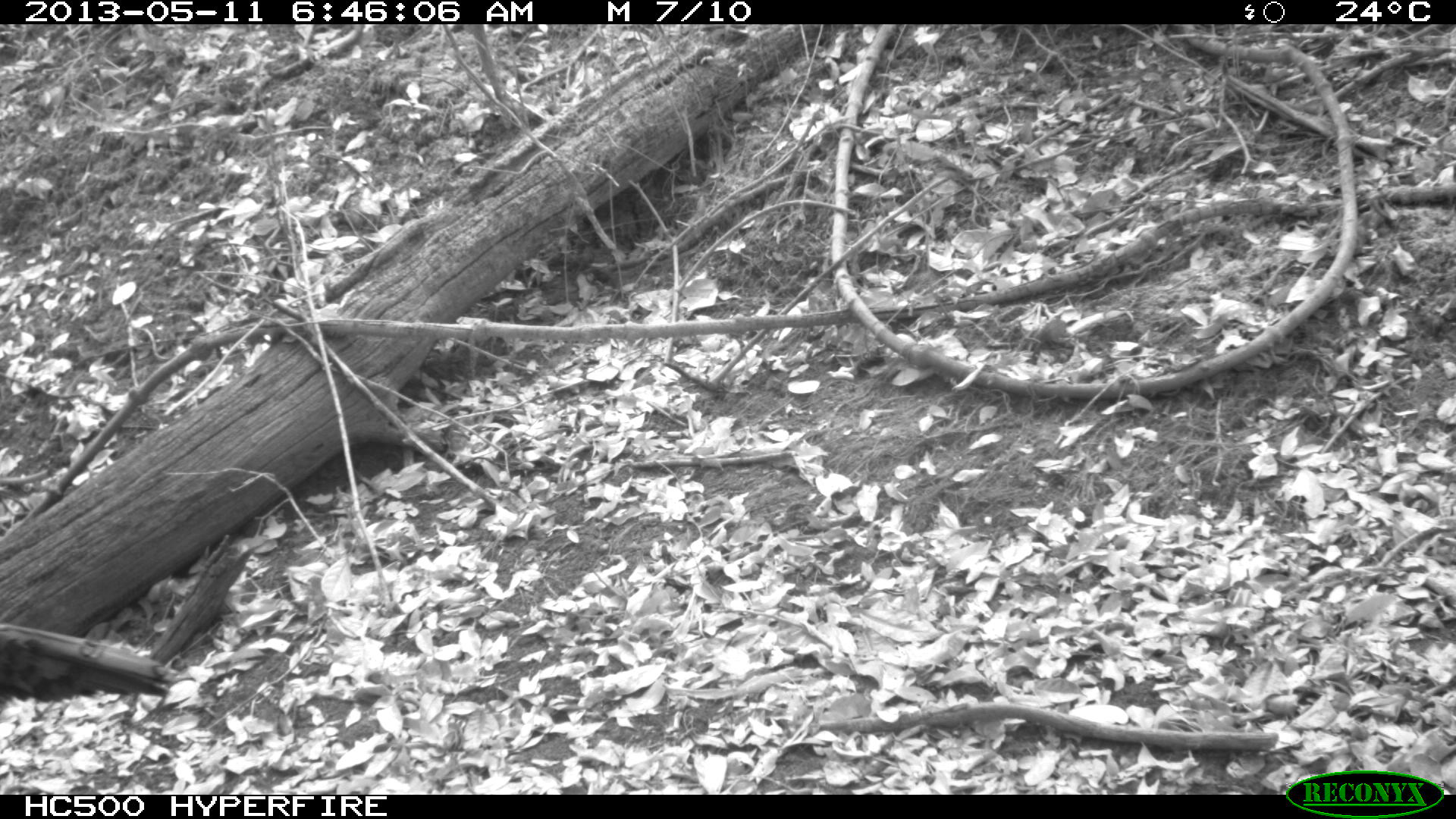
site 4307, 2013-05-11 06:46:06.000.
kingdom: Animalia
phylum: Chordata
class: Aves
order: Galliformes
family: Phasianidae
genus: Meleagris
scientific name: Meleagris ocellata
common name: ocellated turkey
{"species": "Meleagris ocellata (ocellated turkey)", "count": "1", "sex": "male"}